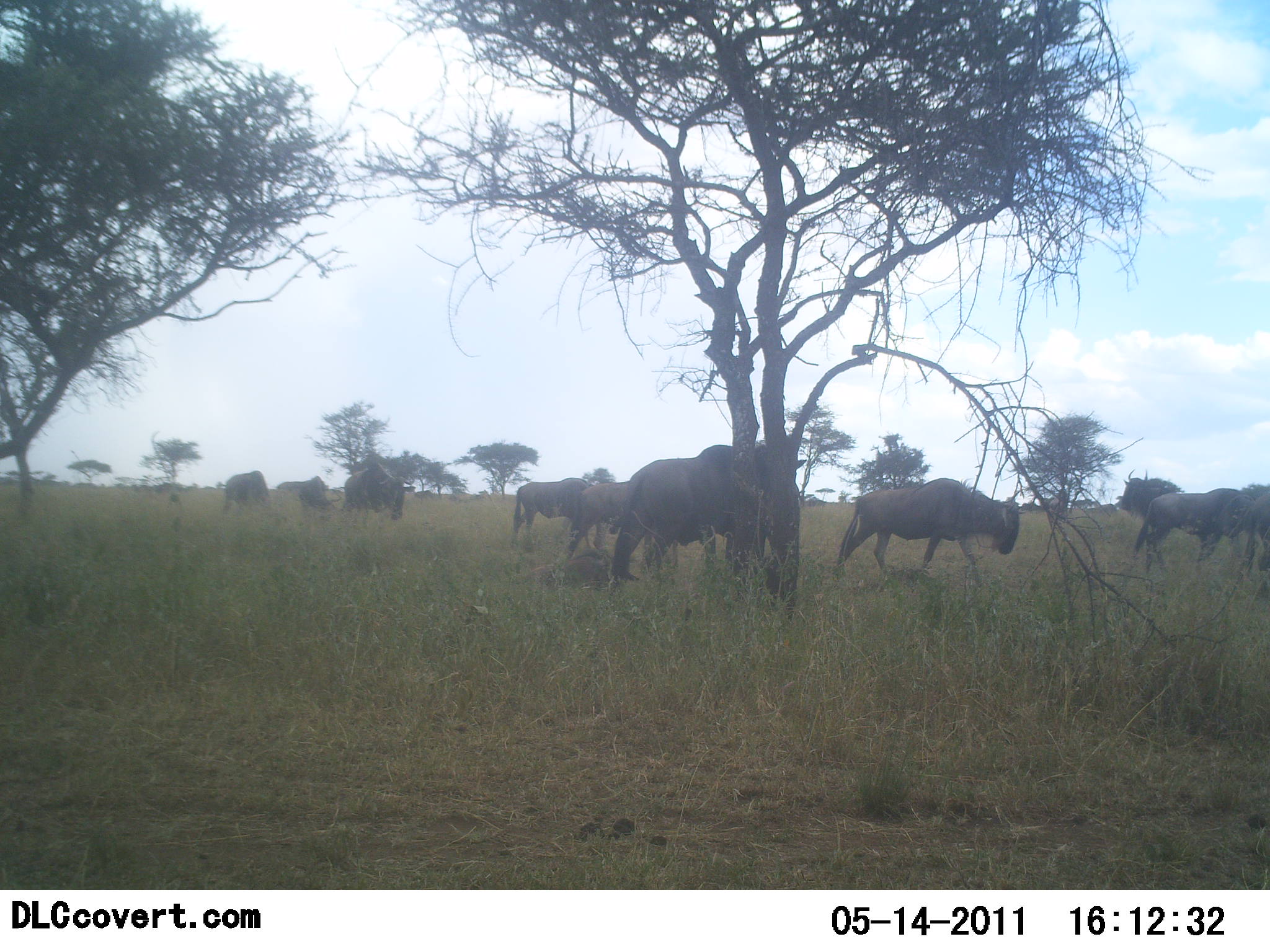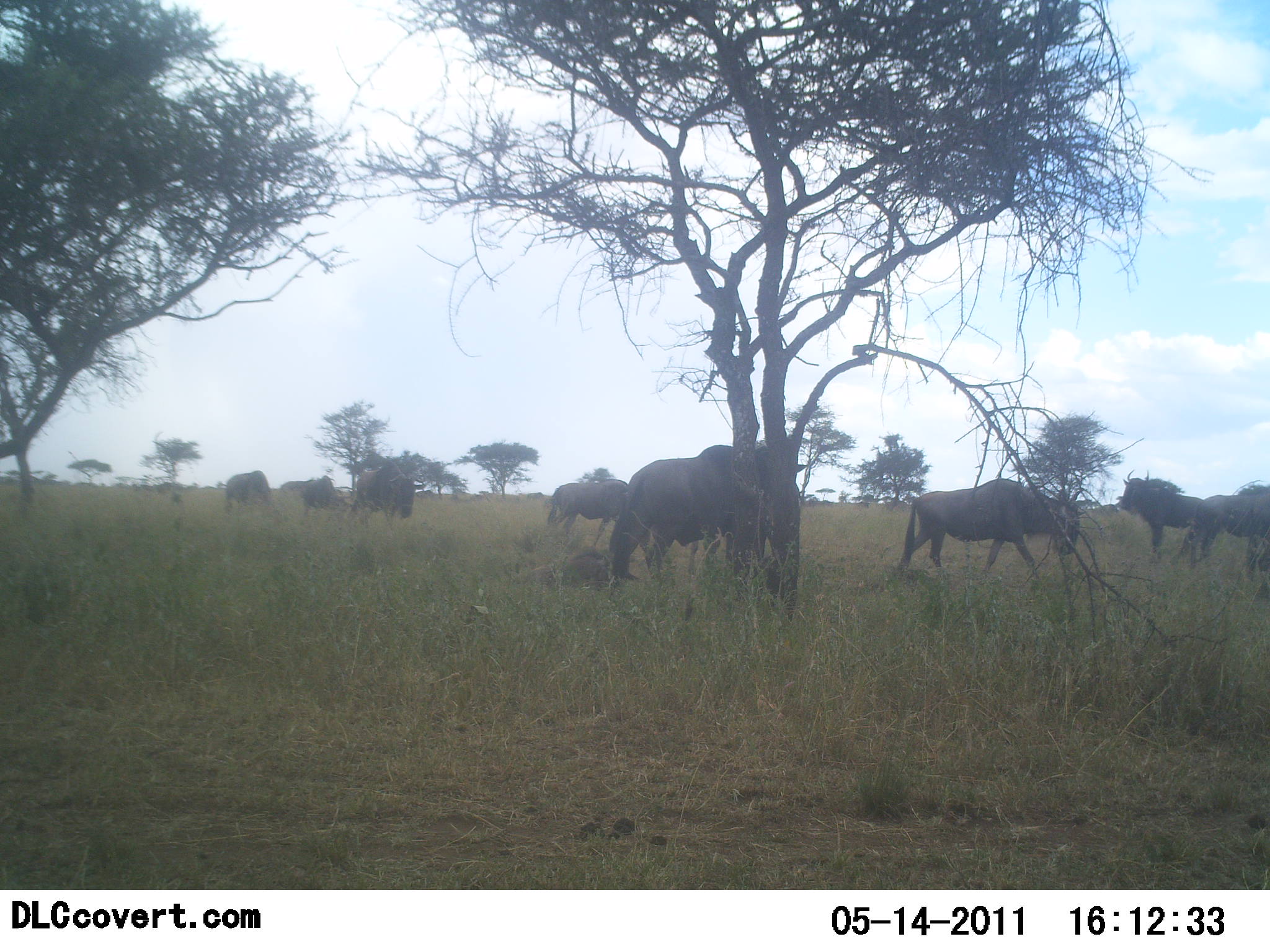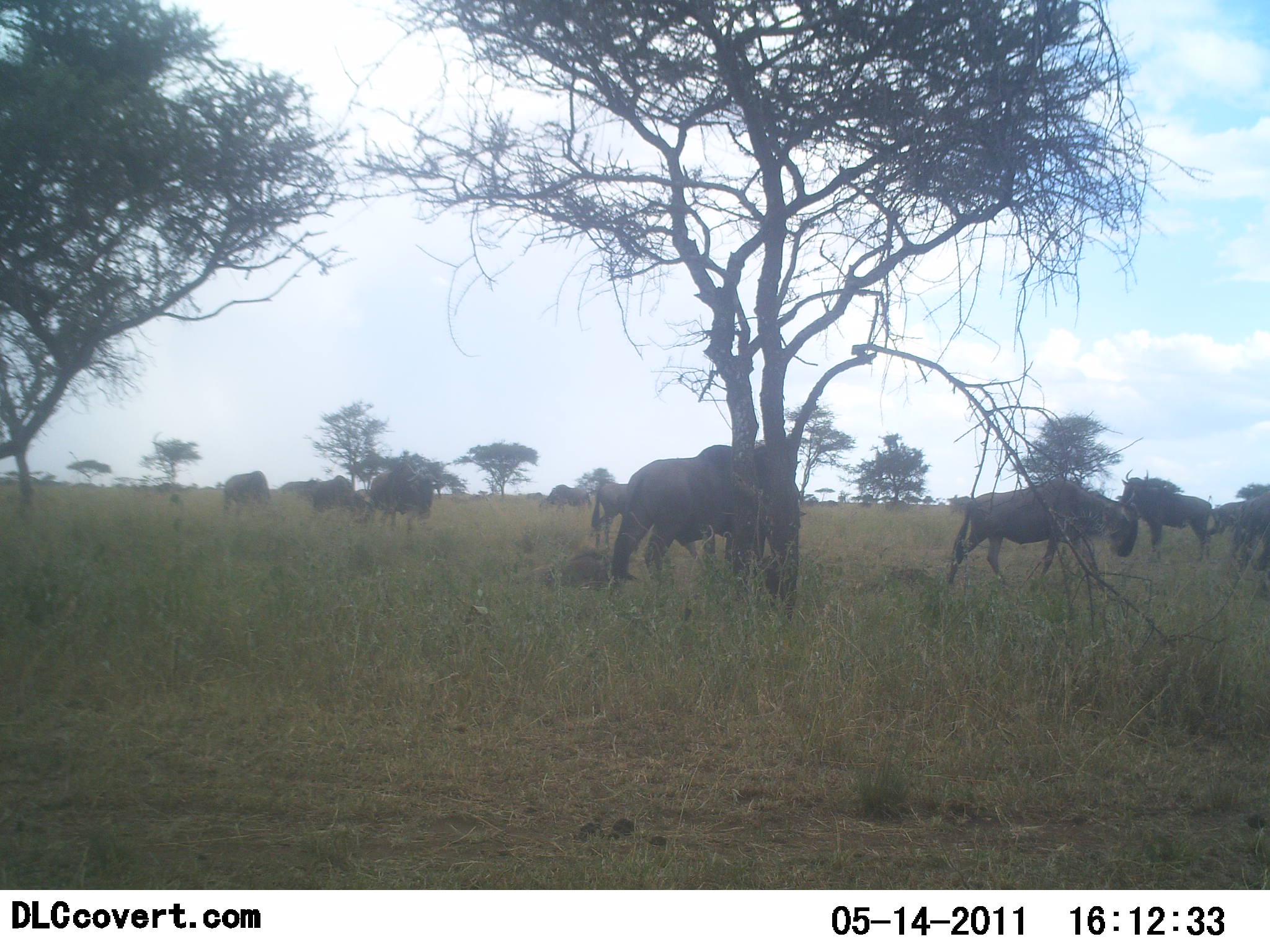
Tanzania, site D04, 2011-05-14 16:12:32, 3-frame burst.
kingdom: Animalia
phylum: Chordata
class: Mammalia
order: Artiodactyla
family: Bovidae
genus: Connochaetes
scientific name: Connochaetes taurinus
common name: blue wildebeest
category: wildebeest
Wildebeest (blue wildebeest) (Connochaetes taurinus), count 10. Behavior (volunteer vote fractions): standing 33%, resting 8%, moving 83%, interacting 0%. Young present (vote fraction): 0%. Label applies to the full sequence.